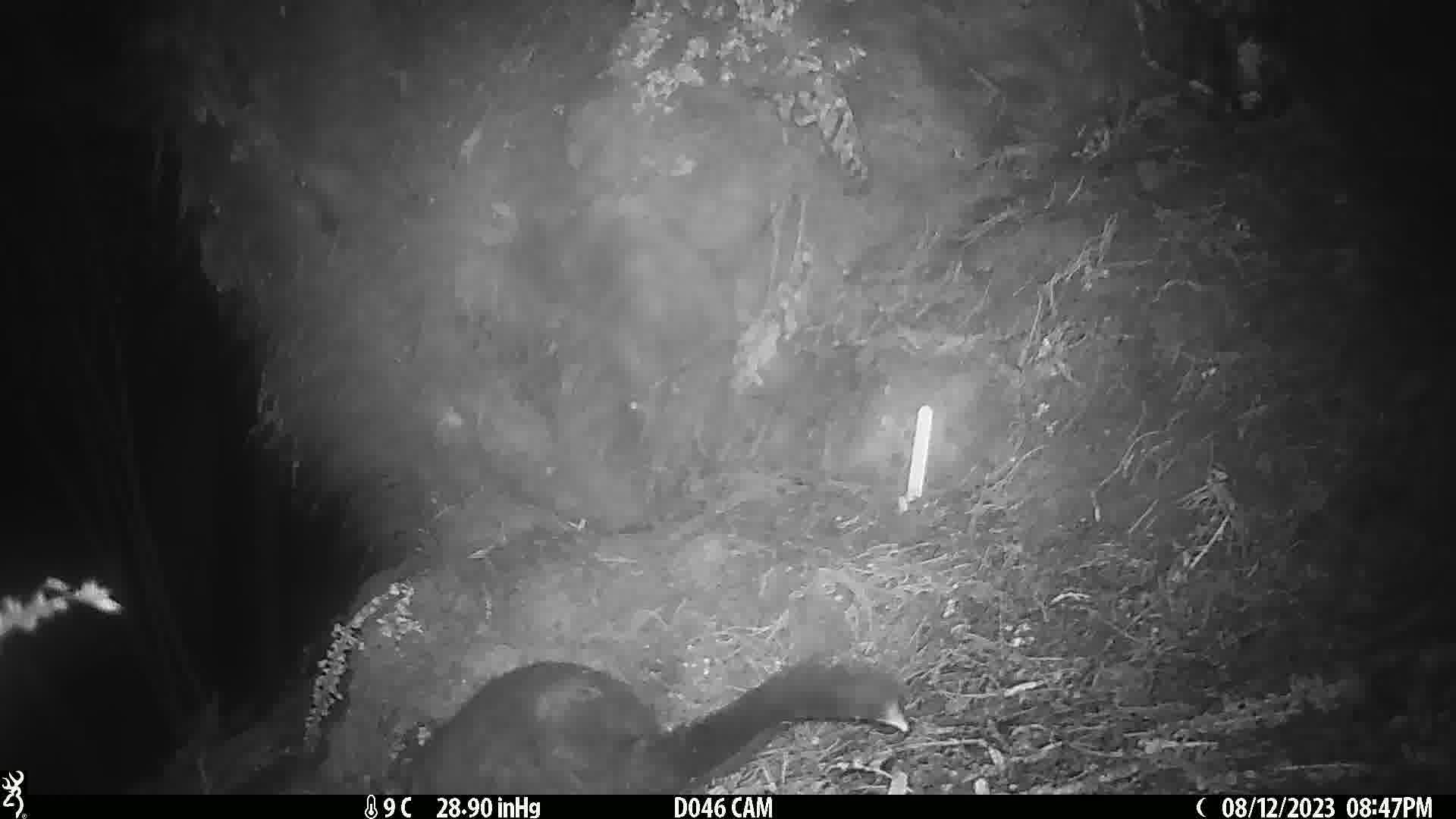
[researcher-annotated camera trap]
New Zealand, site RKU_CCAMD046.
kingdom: Animalia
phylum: Chordata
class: Mammalia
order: Diprotodontia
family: Phalangeridae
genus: Trichosurus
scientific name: Trichosurus vulpecula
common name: common brushtail possum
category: possum